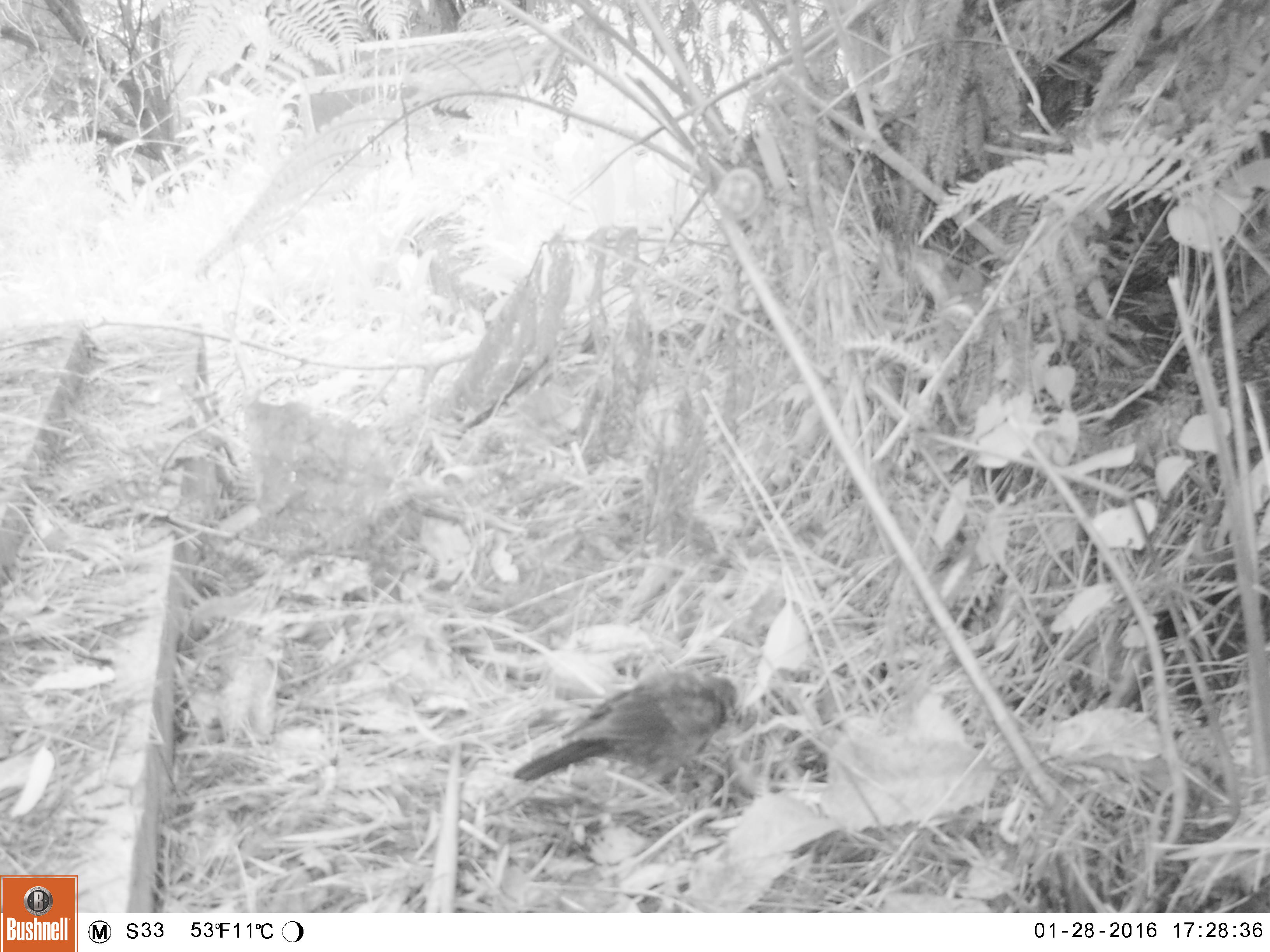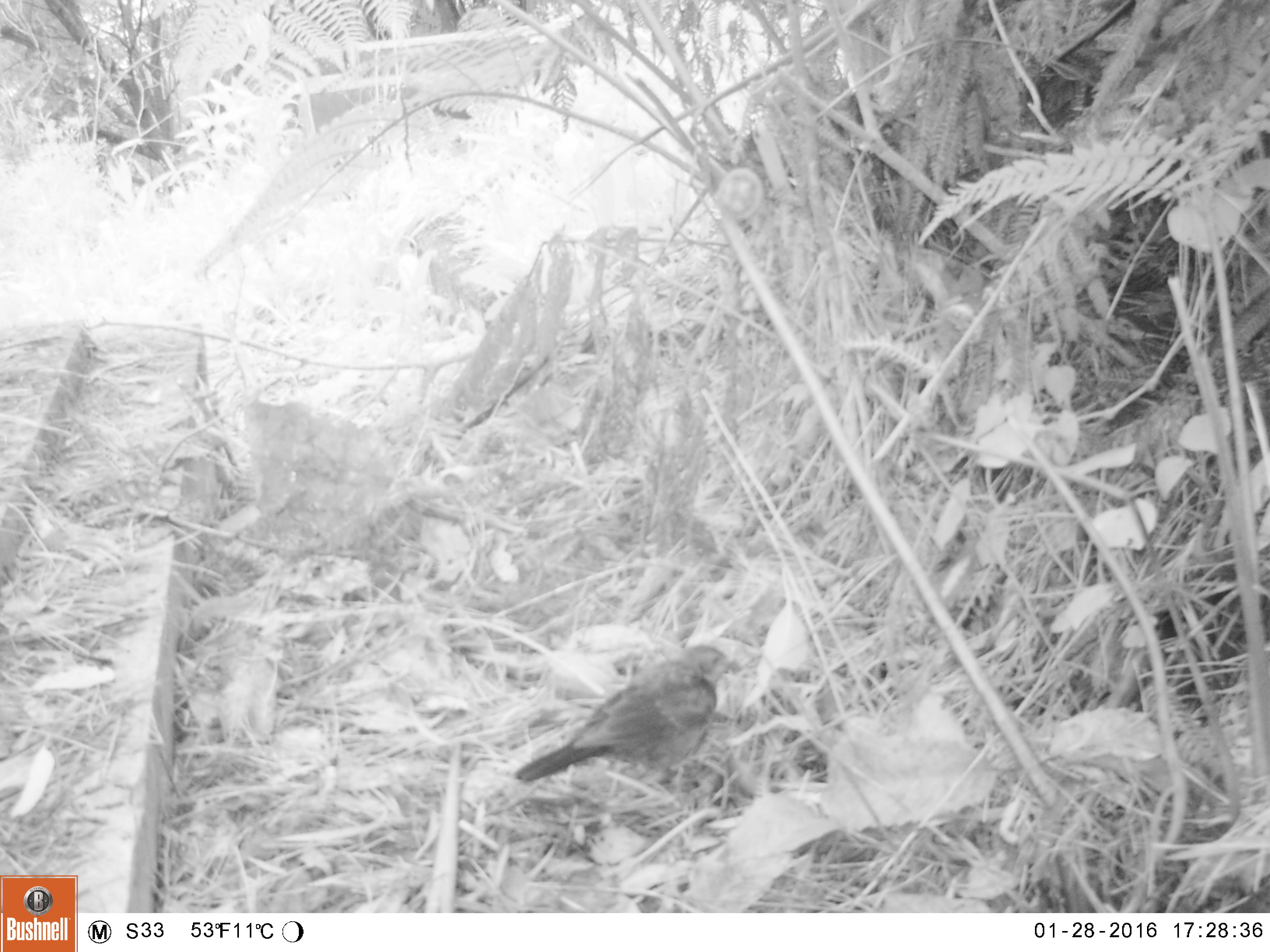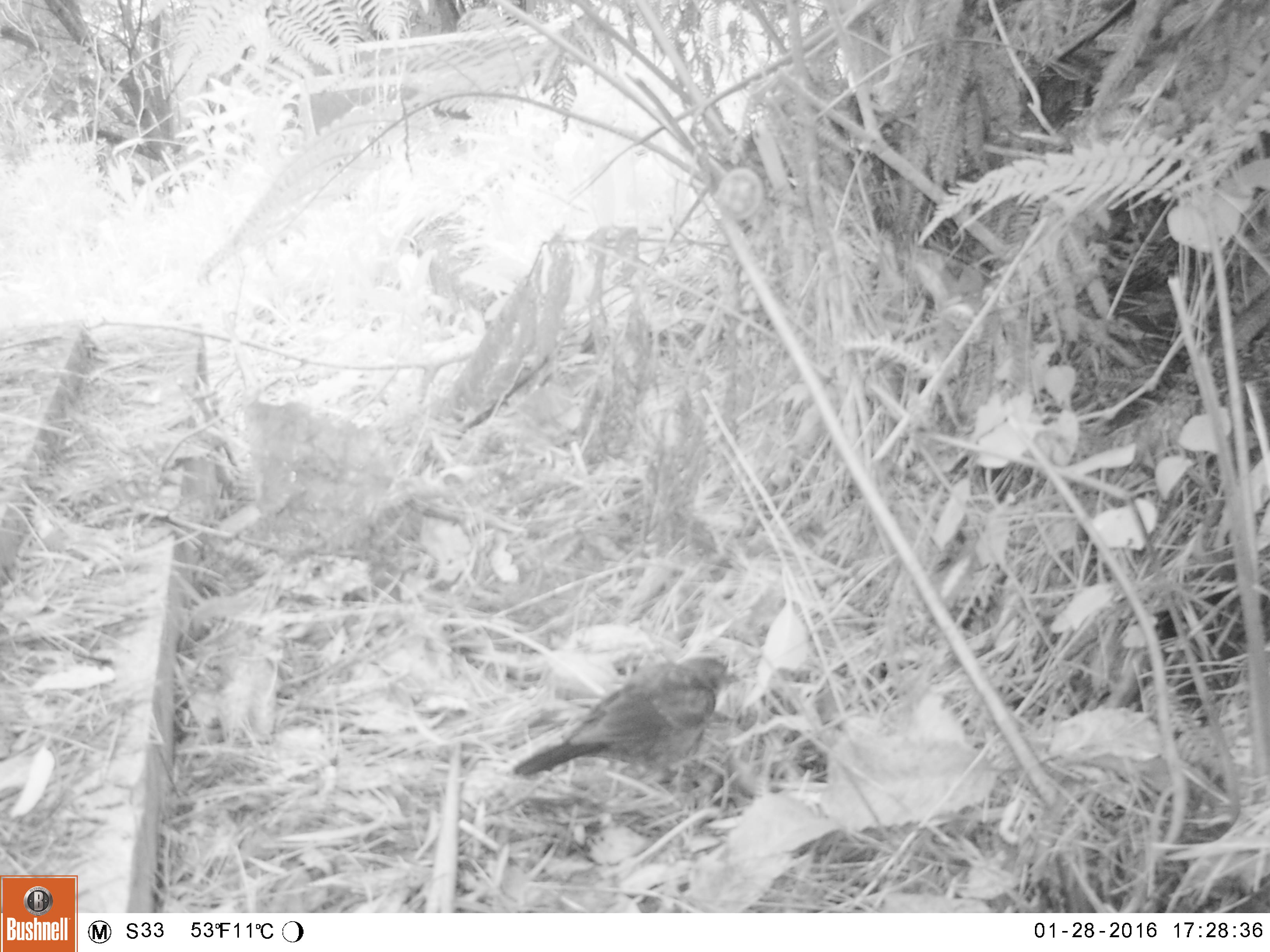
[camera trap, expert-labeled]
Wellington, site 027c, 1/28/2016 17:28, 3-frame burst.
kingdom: Animalia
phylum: Chordata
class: Aves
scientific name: Aves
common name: bird